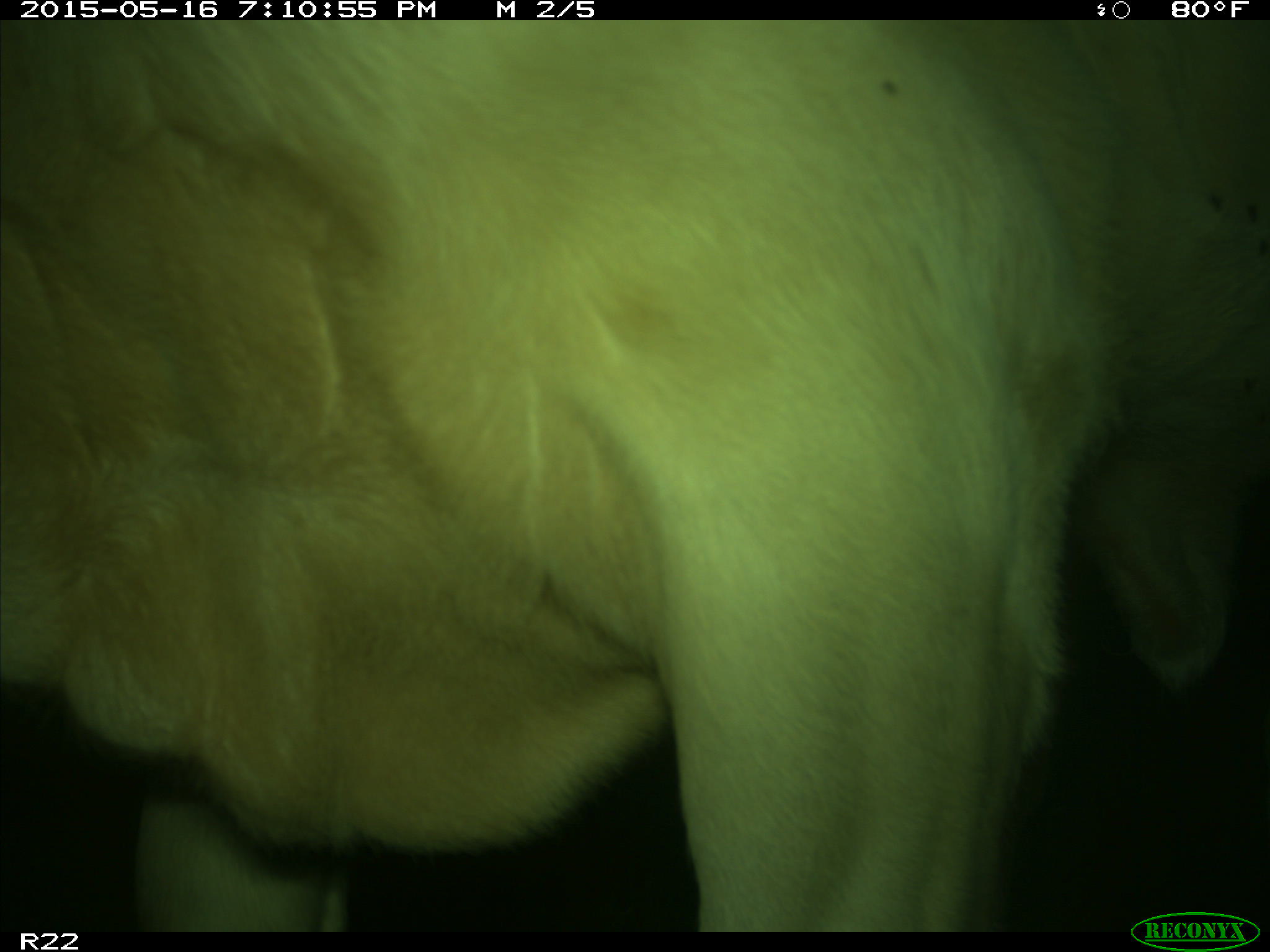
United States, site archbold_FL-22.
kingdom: Animalia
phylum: Chordata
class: Mammalia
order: Artiodactyla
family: Bovidae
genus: Bos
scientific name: Bos taurus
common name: domestic cow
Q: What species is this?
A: Bos taurus (domestic cow).